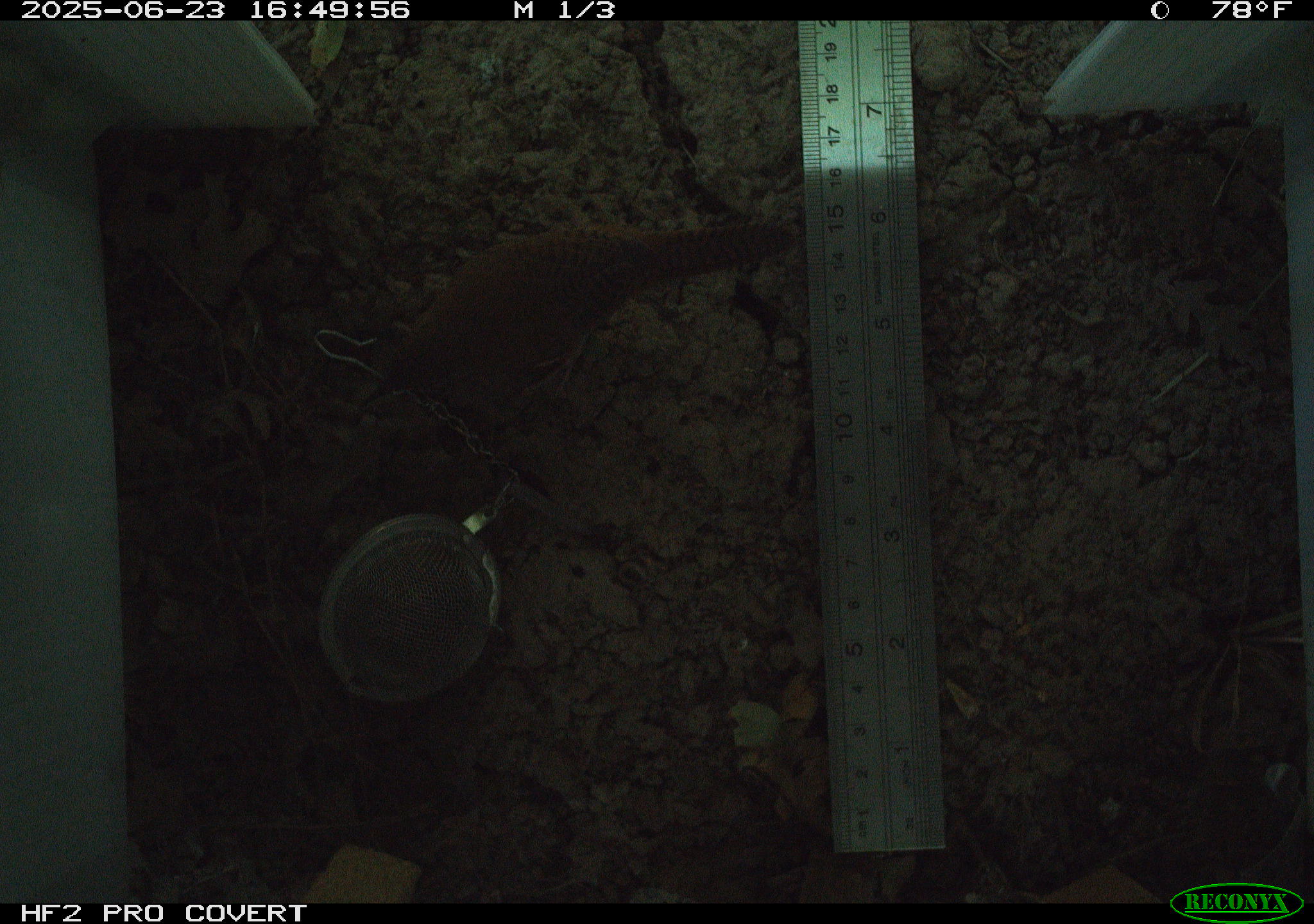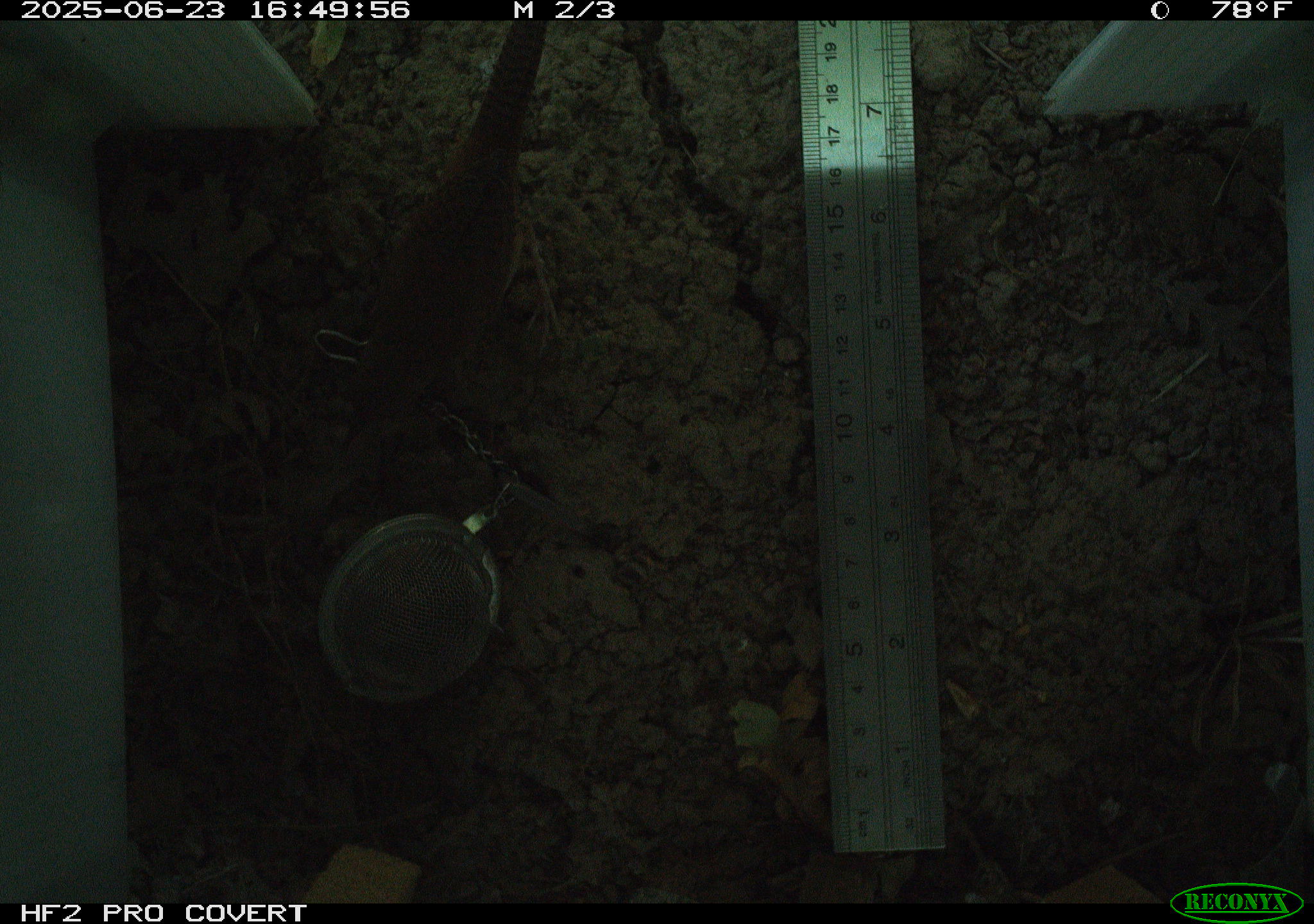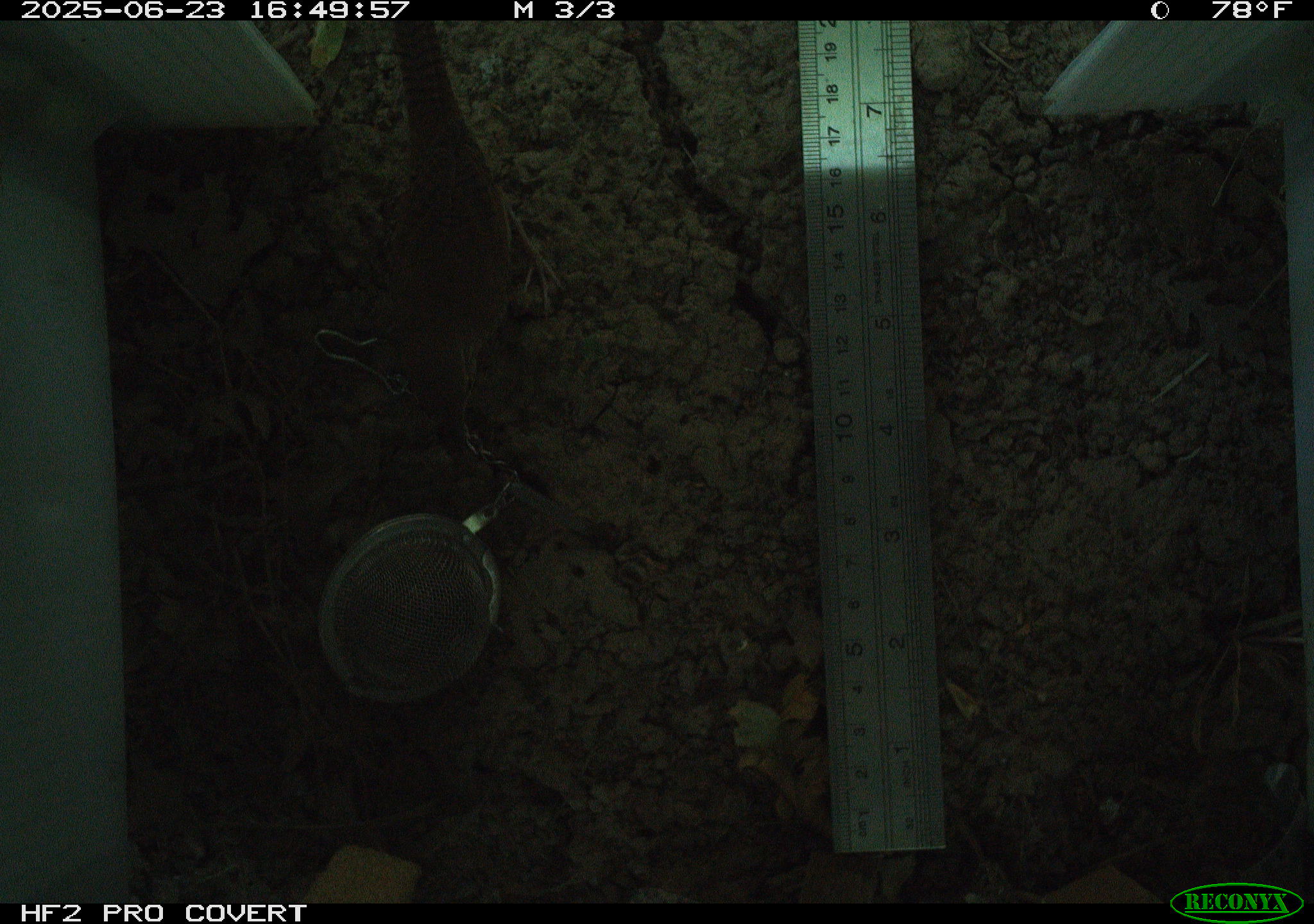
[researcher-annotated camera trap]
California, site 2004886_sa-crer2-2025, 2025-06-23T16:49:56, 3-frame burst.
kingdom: Animalia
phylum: Chordata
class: Aves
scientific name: Aves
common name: bird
Bird (Aves).